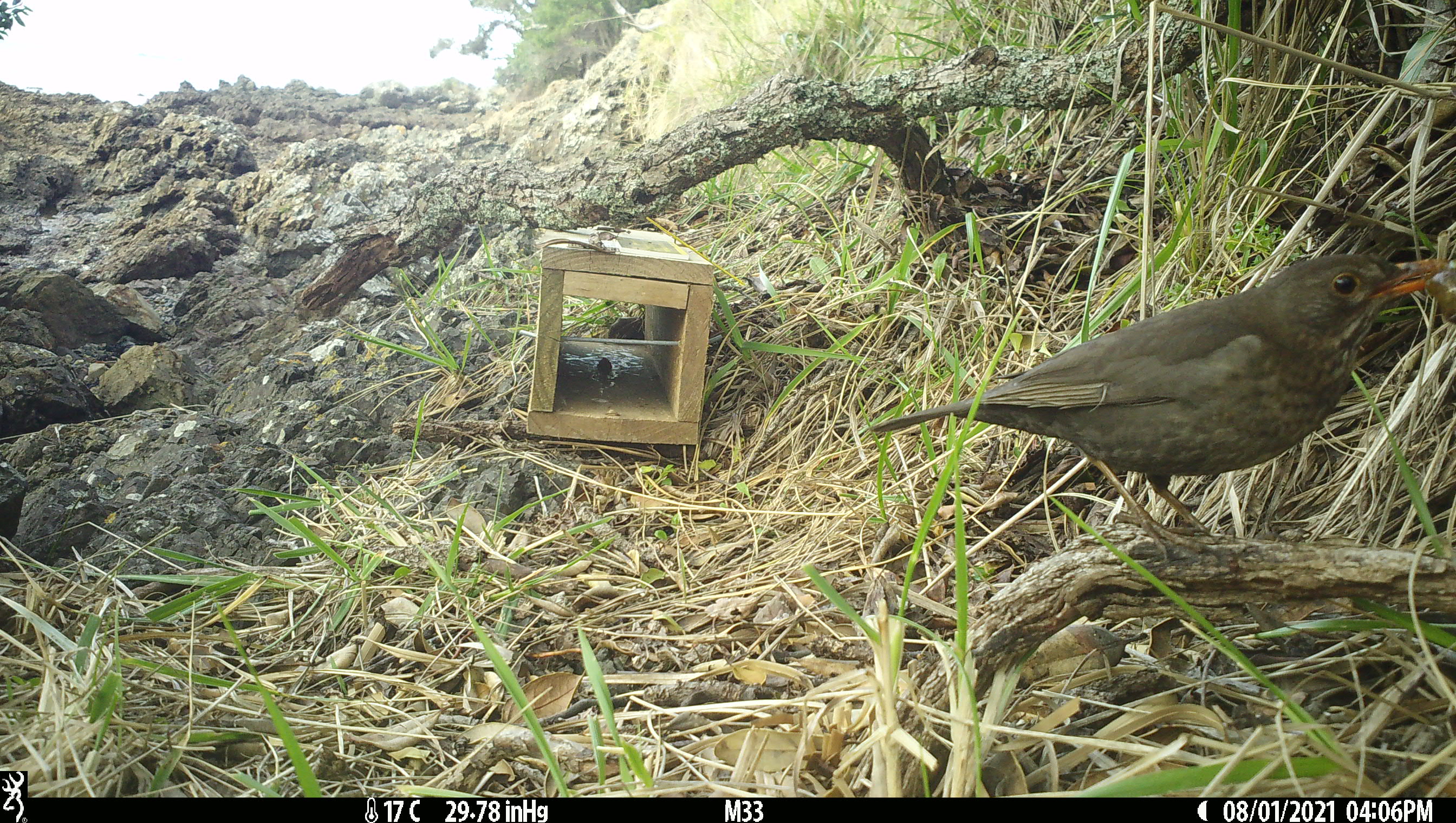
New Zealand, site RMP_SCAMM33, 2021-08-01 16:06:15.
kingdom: Animalia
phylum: Chordata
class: Aves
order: Passeriformes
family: Turdidae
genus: Turdus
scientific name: Turdus philomelos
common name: song thrush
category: thrush